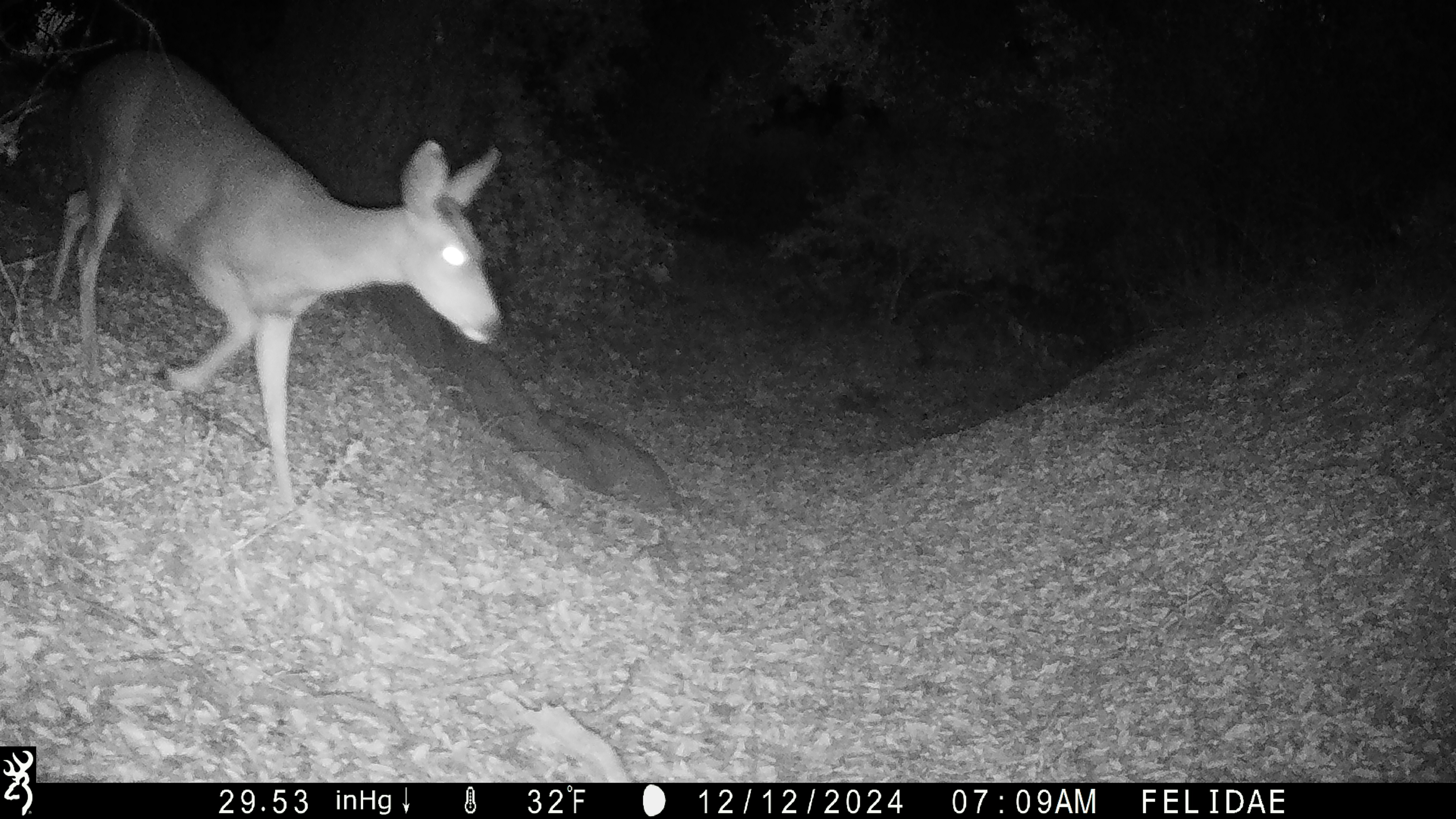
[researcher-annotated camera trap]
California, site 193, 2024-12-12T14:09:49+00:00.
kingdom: Animalia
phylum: Chordata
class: Mammalia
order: Artiodactyla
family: Cervidae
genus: Odocoileus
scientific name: Odocoileus hemionus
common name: mule deer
Mule deer (Odocoileus hemionus).